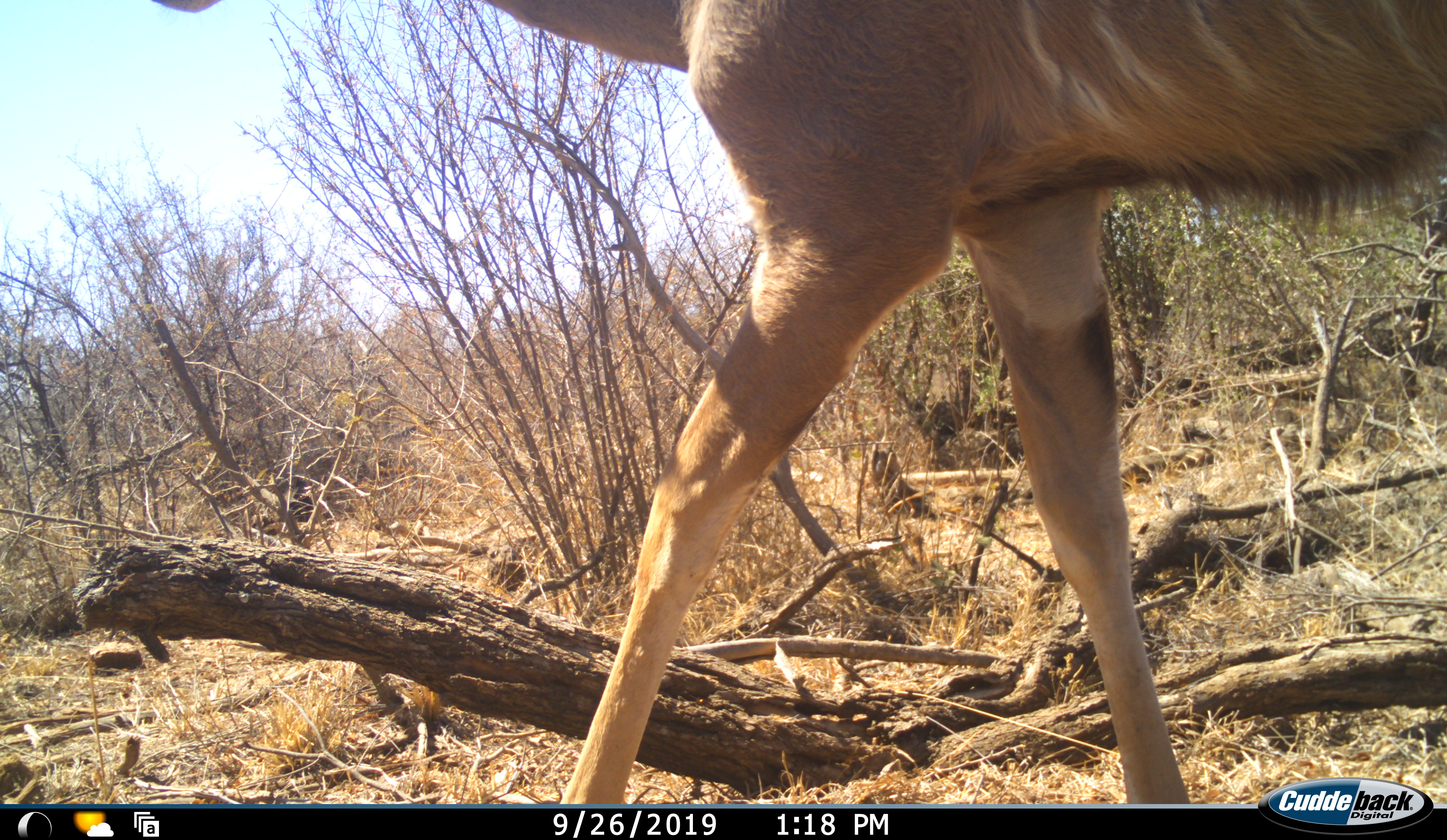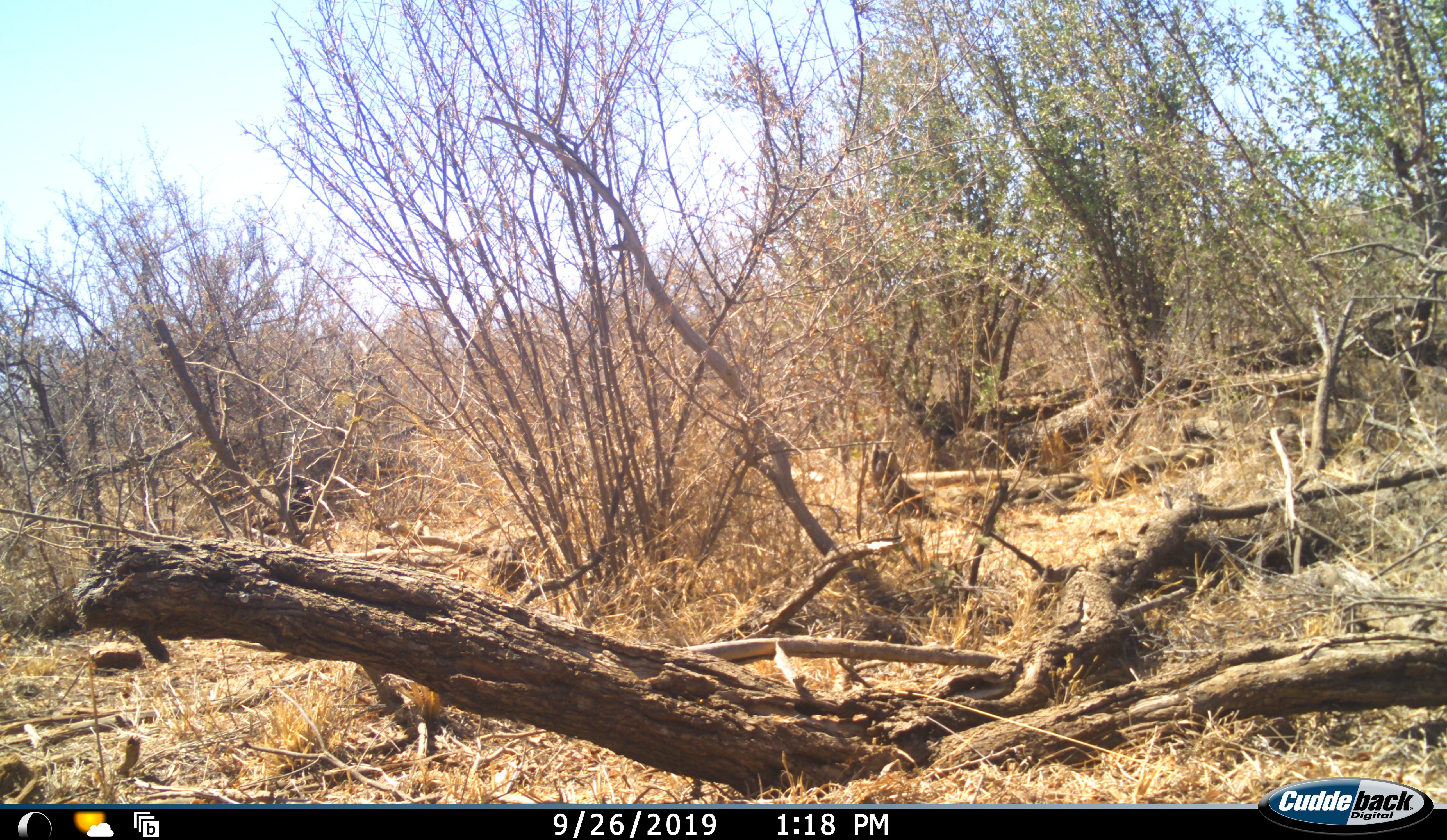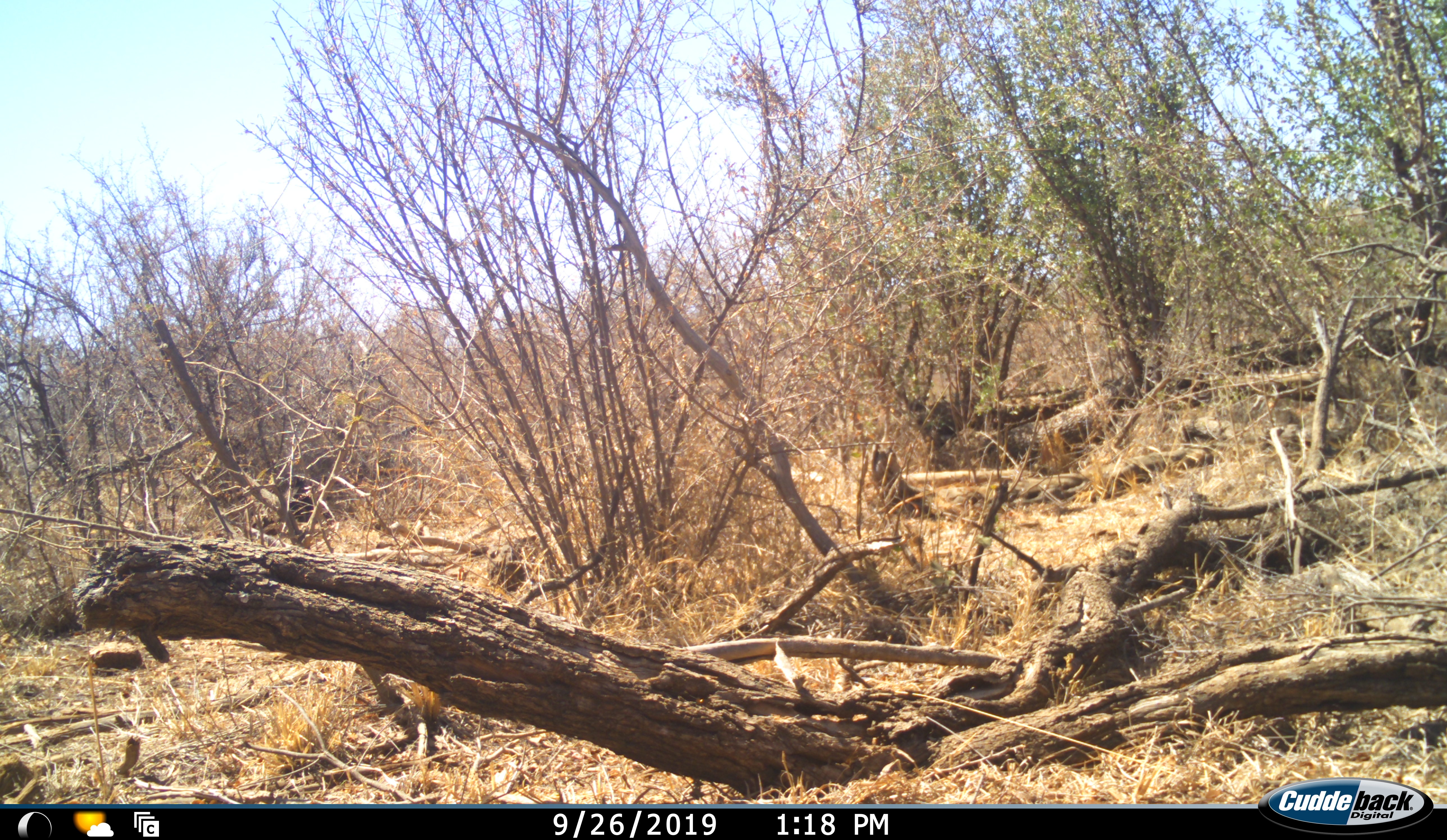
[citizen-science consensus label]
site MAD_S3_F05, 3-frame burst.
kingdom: Animalia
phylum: Chordata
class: Mammalia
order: Artiodactyla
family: Bovidae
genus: Tragelaphus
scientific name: Tragelaphus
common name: kudu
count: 1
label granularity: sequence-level